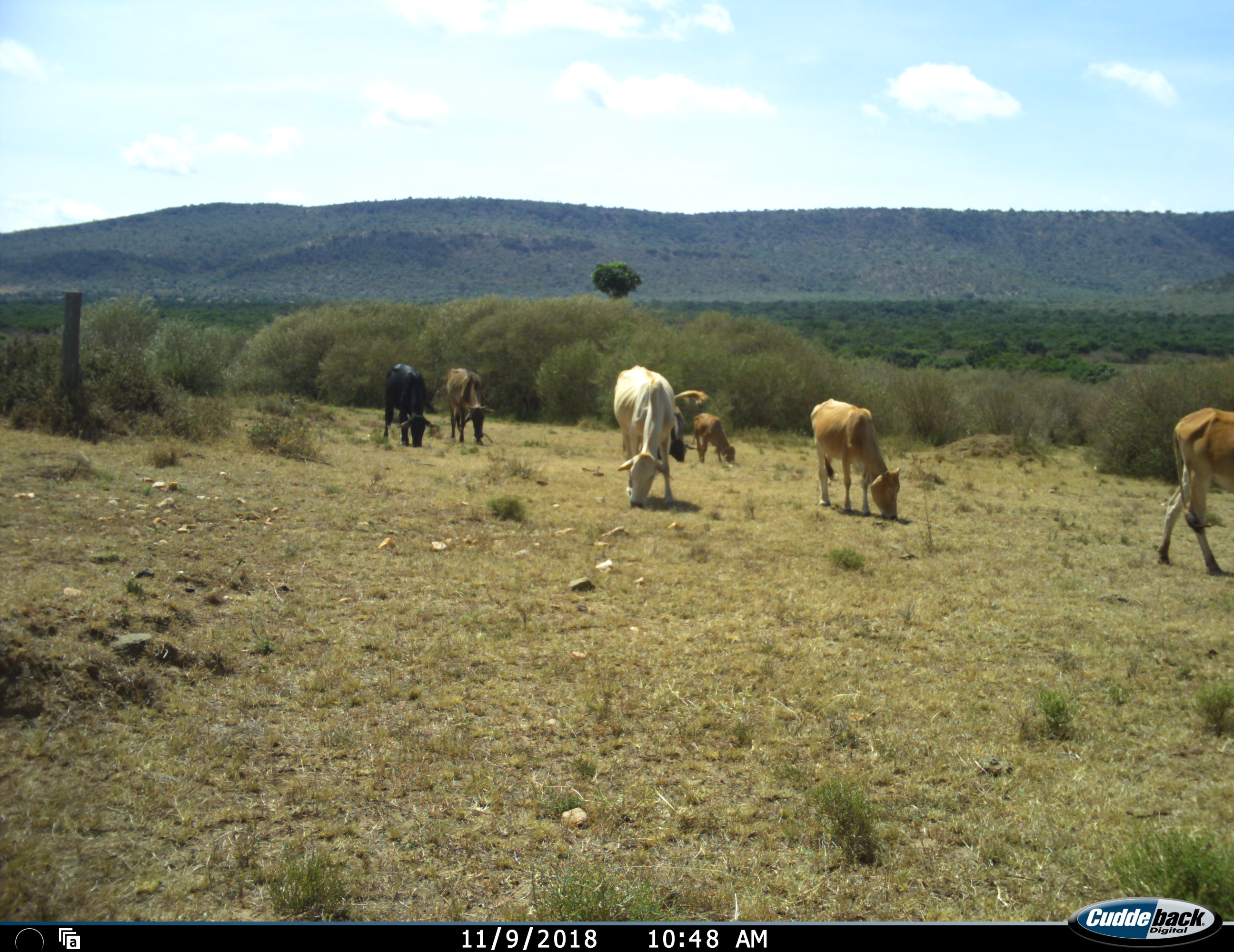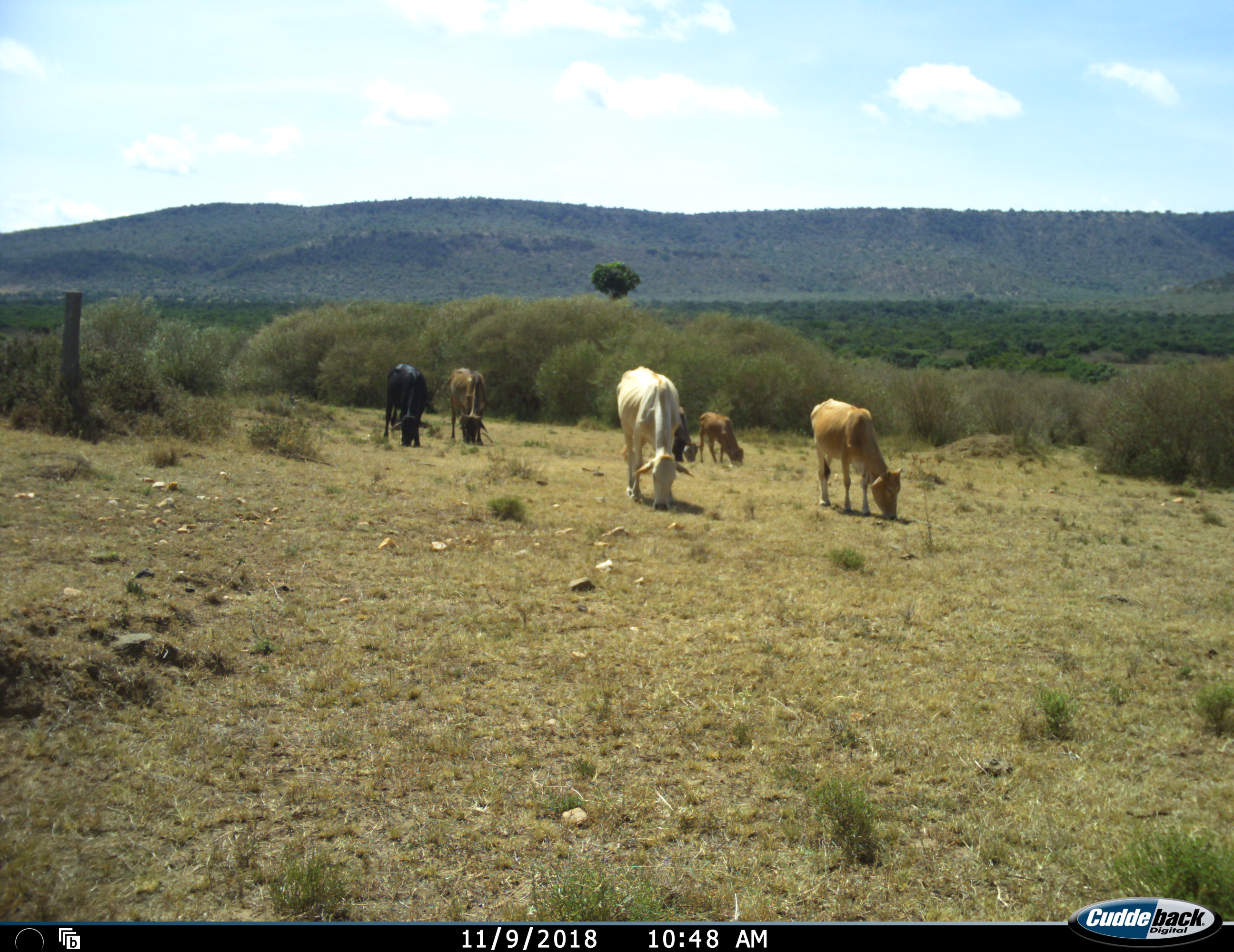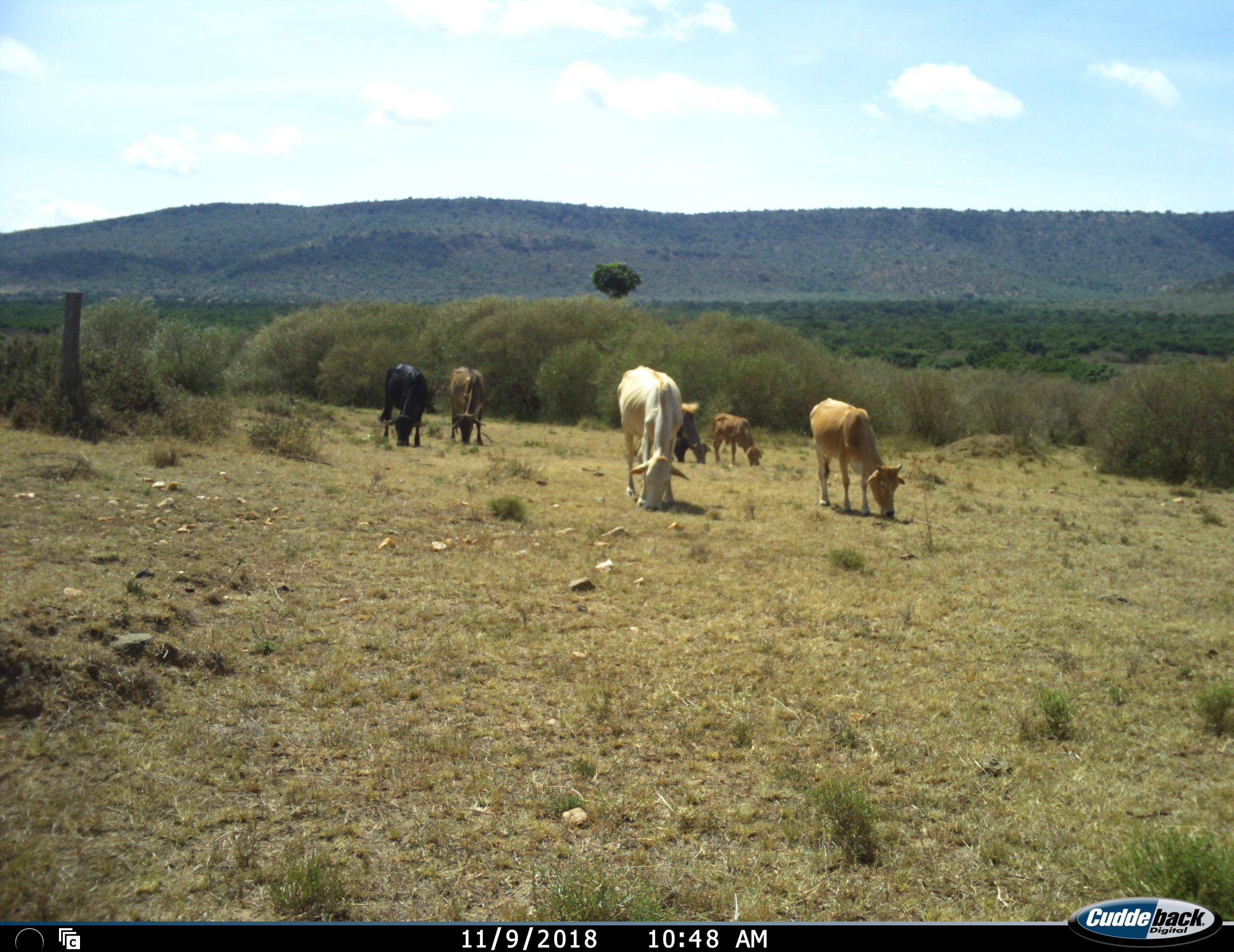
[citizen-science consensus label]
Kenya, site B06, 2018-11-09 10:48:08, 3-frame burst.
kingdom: Animalia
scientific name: Animalia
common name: animal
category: domesticanimal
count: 7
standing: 10%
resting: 0%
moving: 40%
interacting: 0%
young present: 20%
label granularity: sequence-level